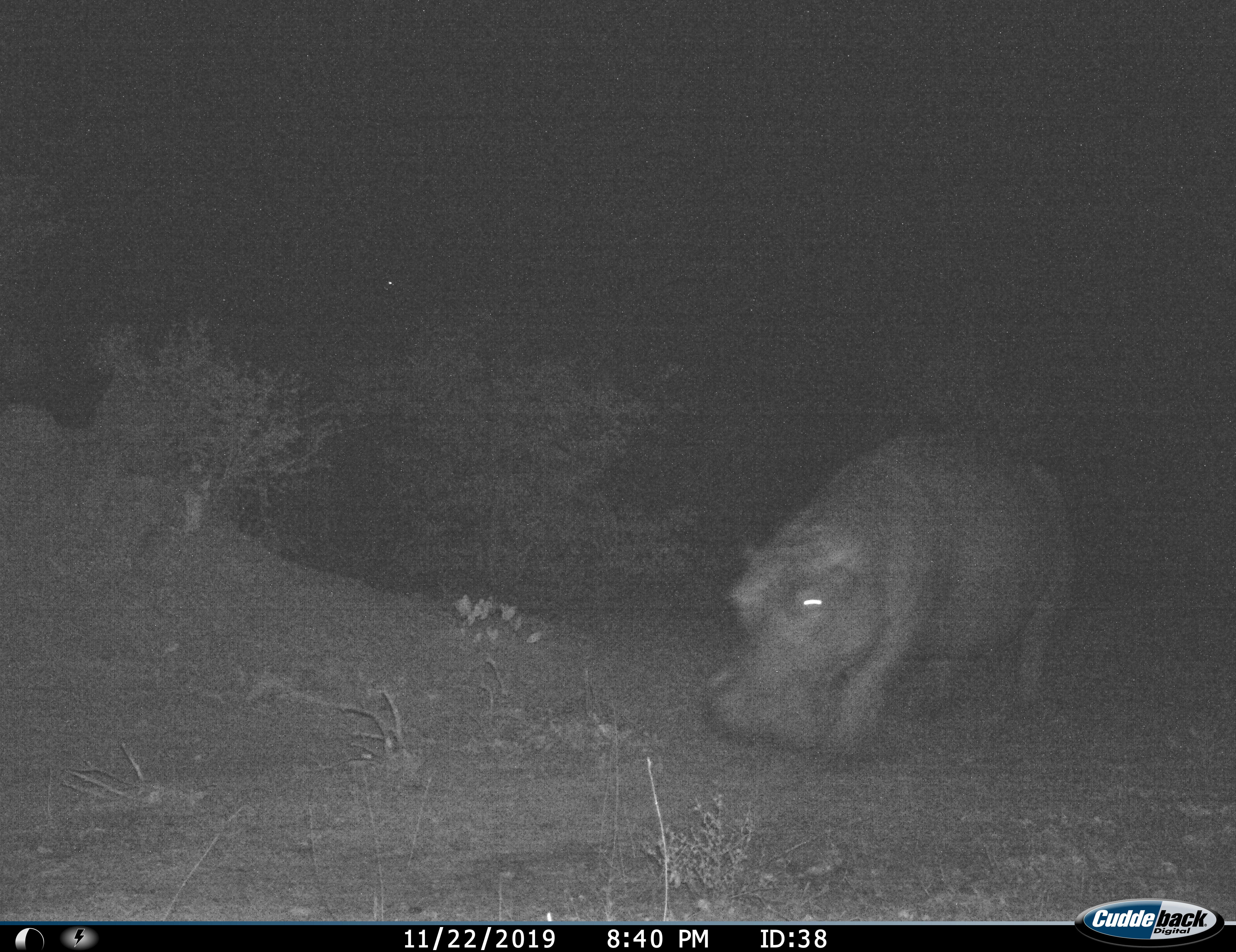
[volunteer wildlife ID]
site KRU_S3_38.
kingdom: Animalia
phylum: Chordata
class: Mammalia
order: Artiodactyla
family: Hippopotamidae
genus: Hippopotamus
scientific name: Hippopotamus amphibius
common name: hippopotamus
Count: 1.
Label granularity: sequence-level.